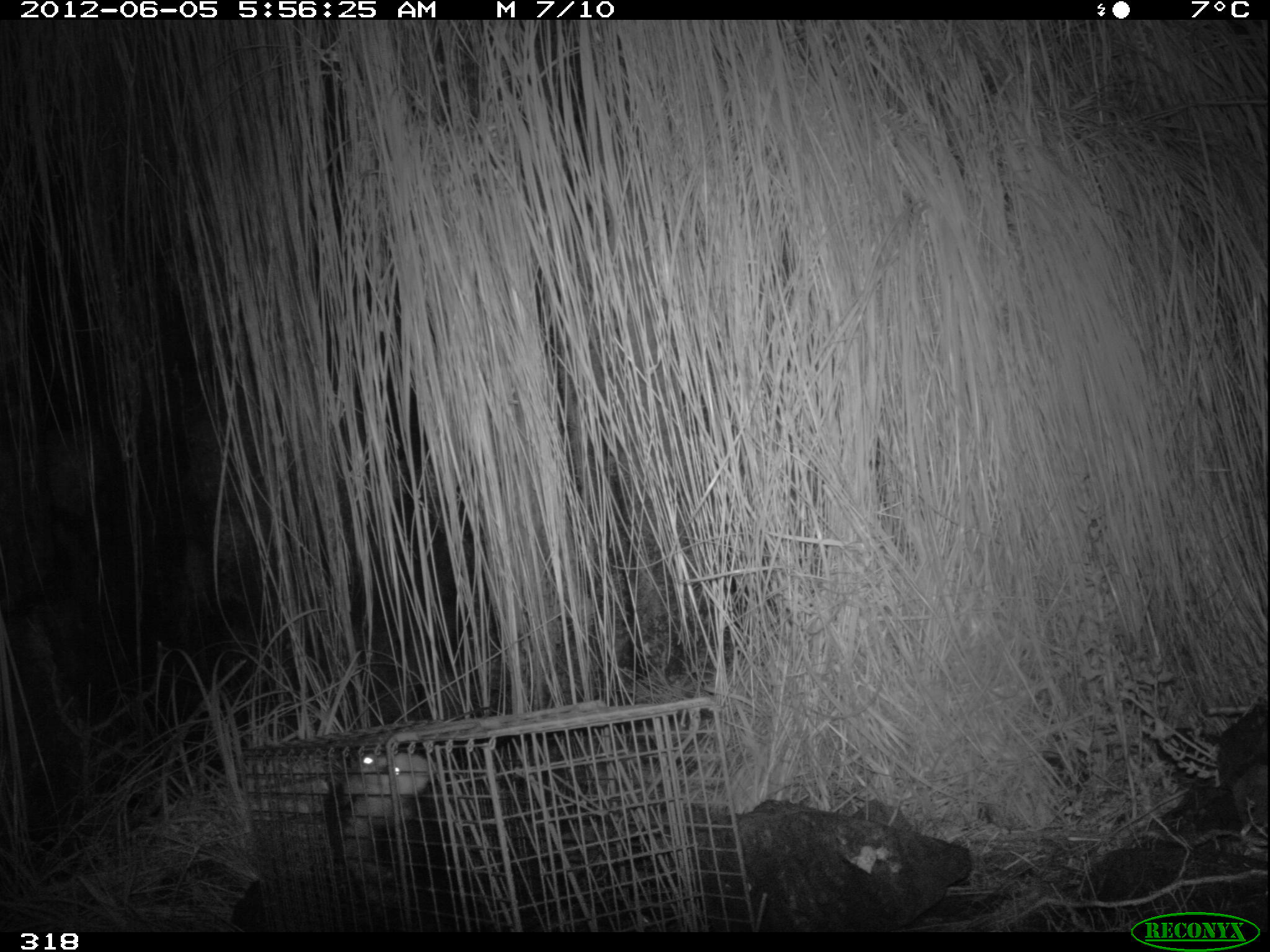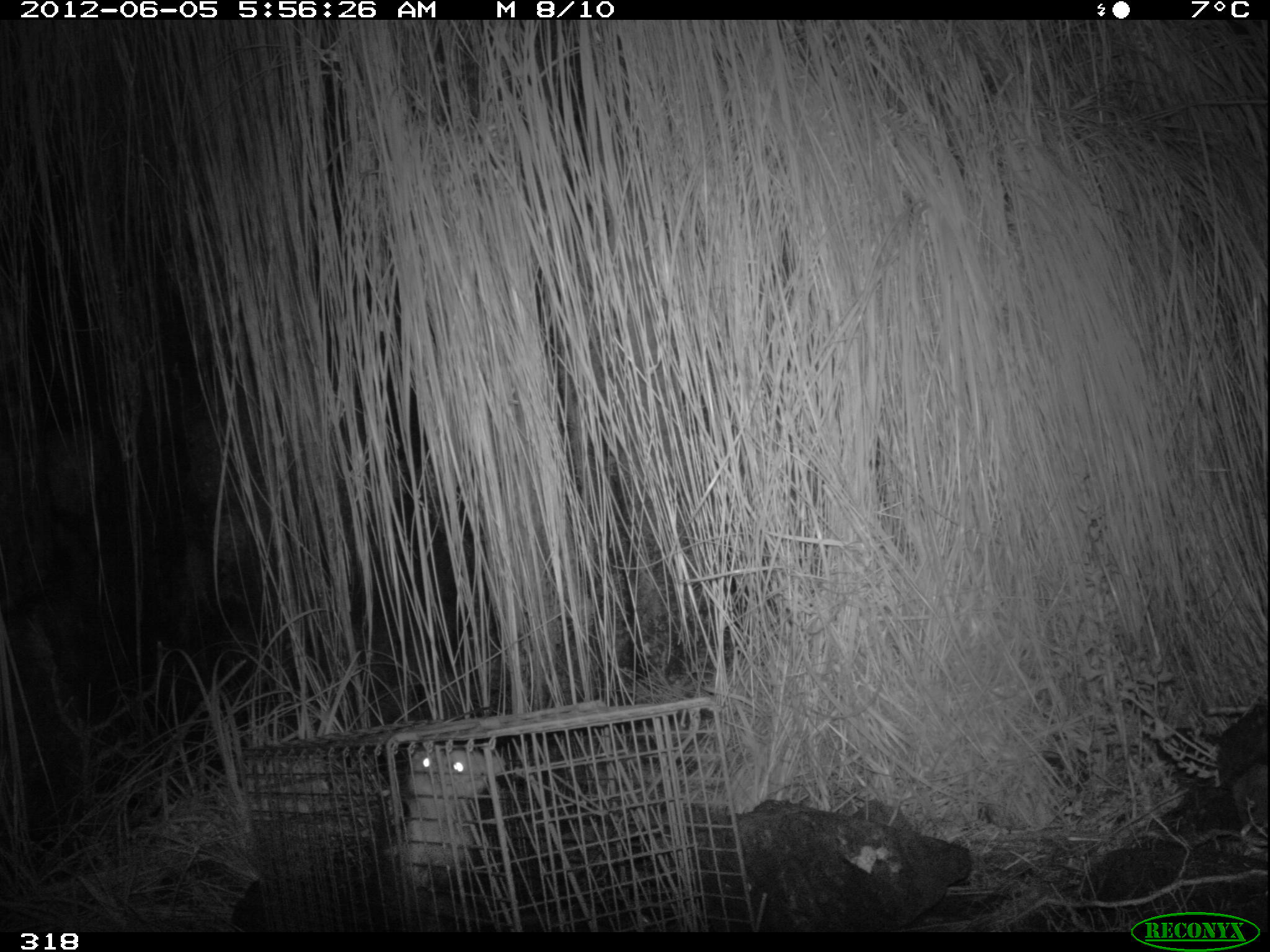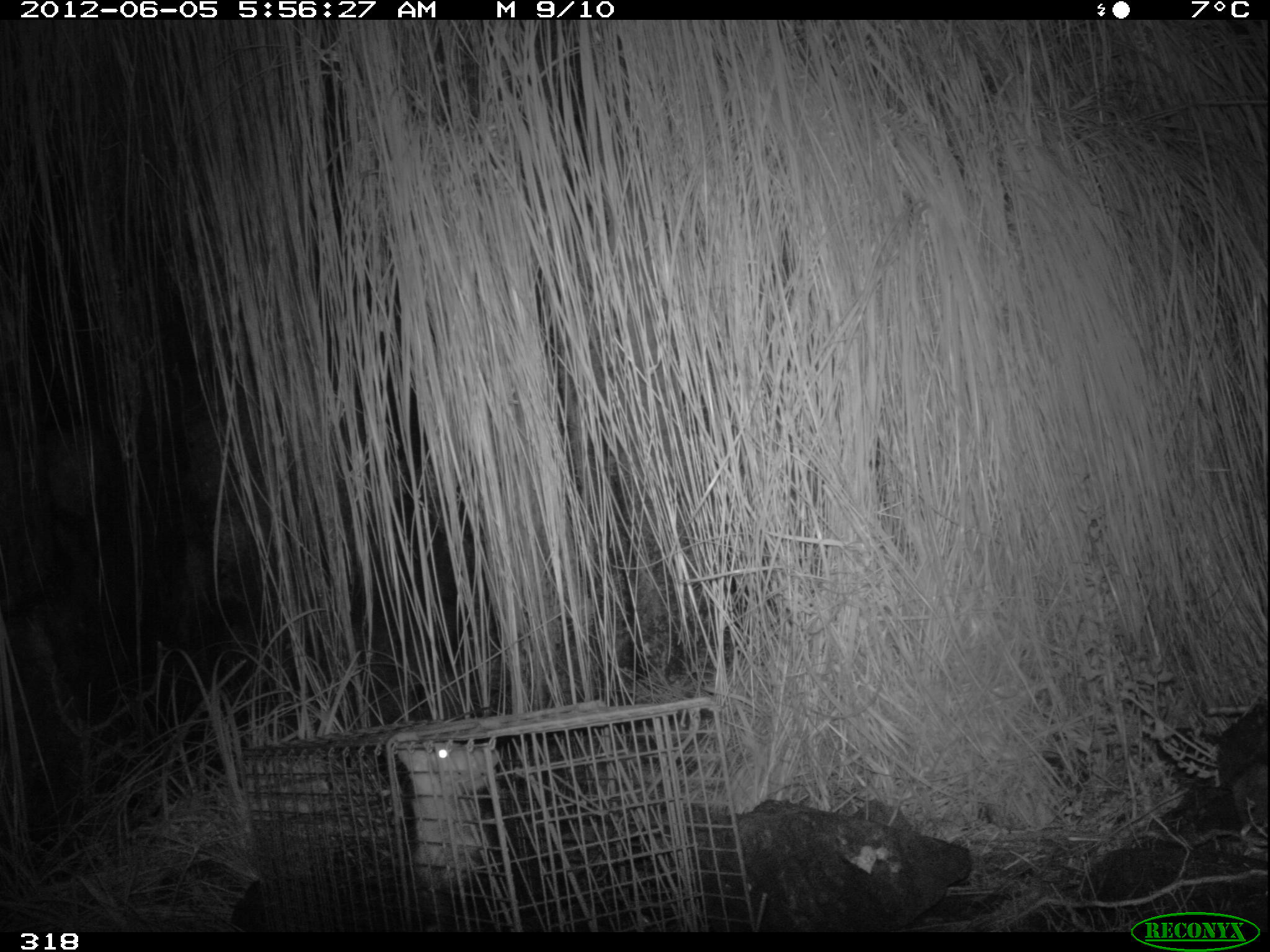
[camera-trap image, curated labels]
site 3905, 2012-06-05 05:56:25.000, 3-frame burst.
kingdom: Animalia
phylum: Chordata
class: Mammalia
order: Didelphimorphia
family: Didelphidae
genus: Didelphis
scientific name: Didelphis pernigra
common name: andean white-eared opossum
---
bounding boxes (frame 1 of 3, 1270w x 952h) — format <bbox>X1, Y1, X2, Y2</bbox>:
didelphis pernigra: <bbox>331, 744, 466, 928</bbox>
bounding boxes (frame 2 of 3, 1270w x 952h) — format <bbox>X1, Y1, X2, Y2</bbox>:
didelphis pernigra: <bbox>385, 736, 506, 925</bbox>